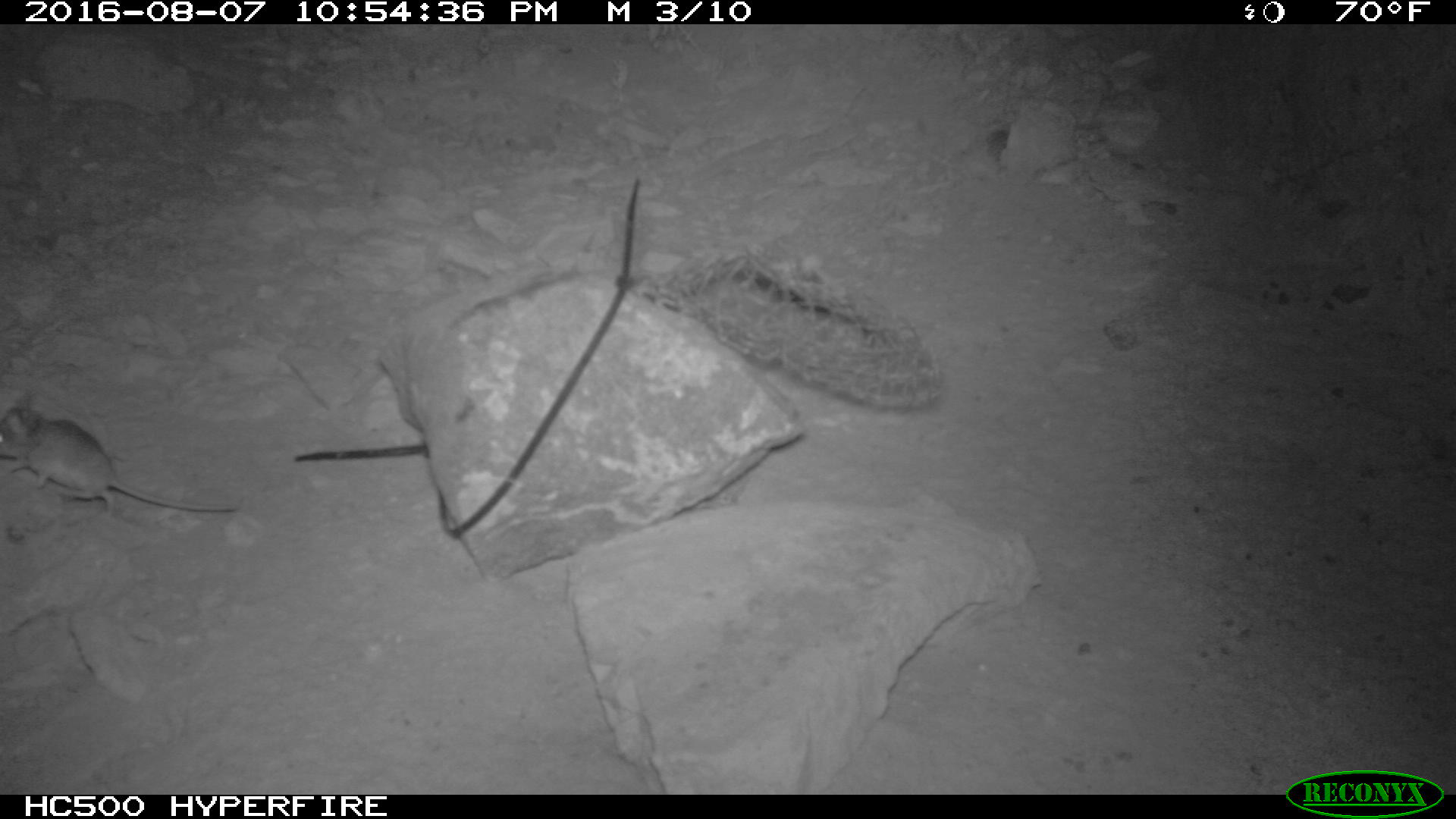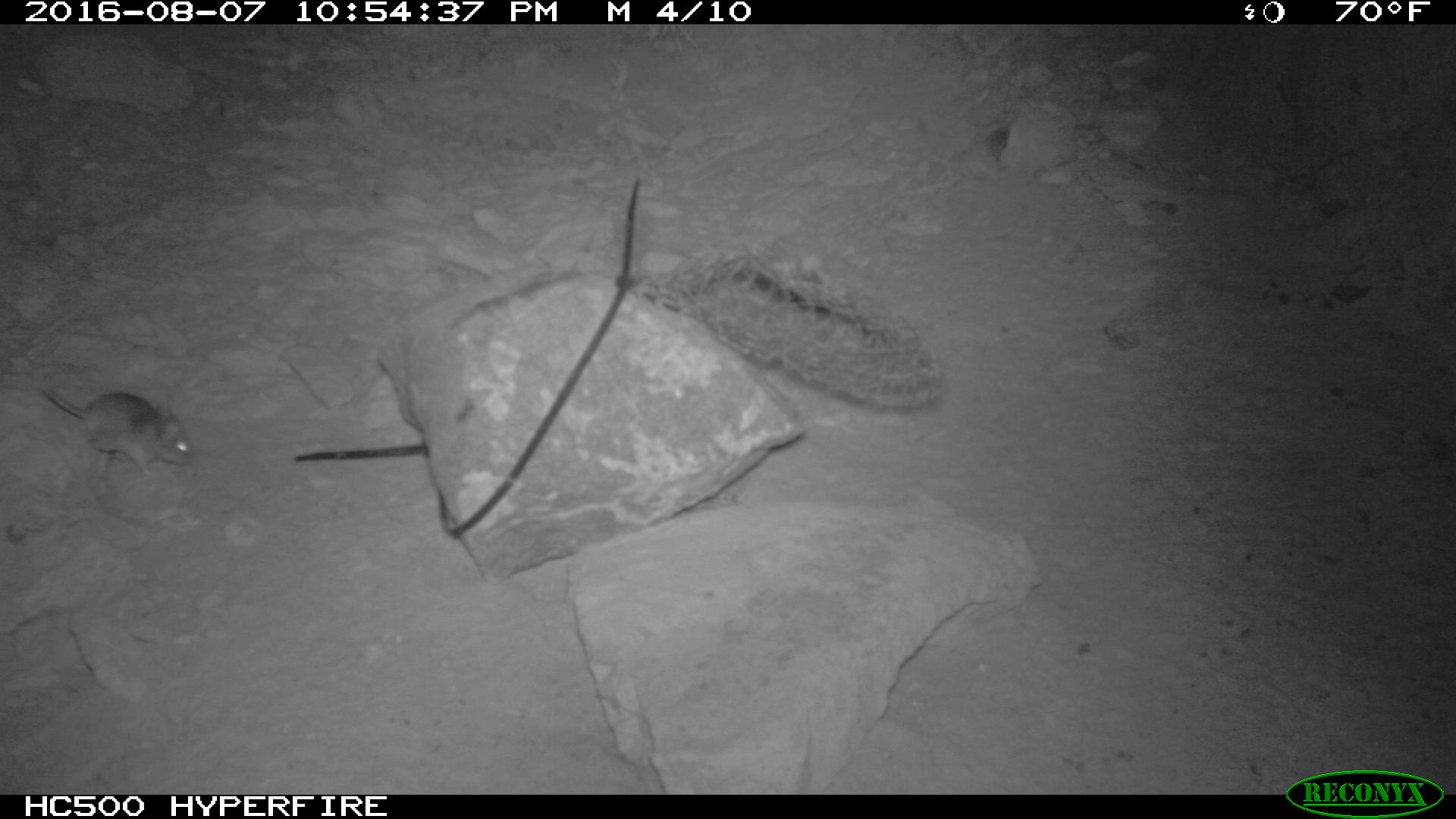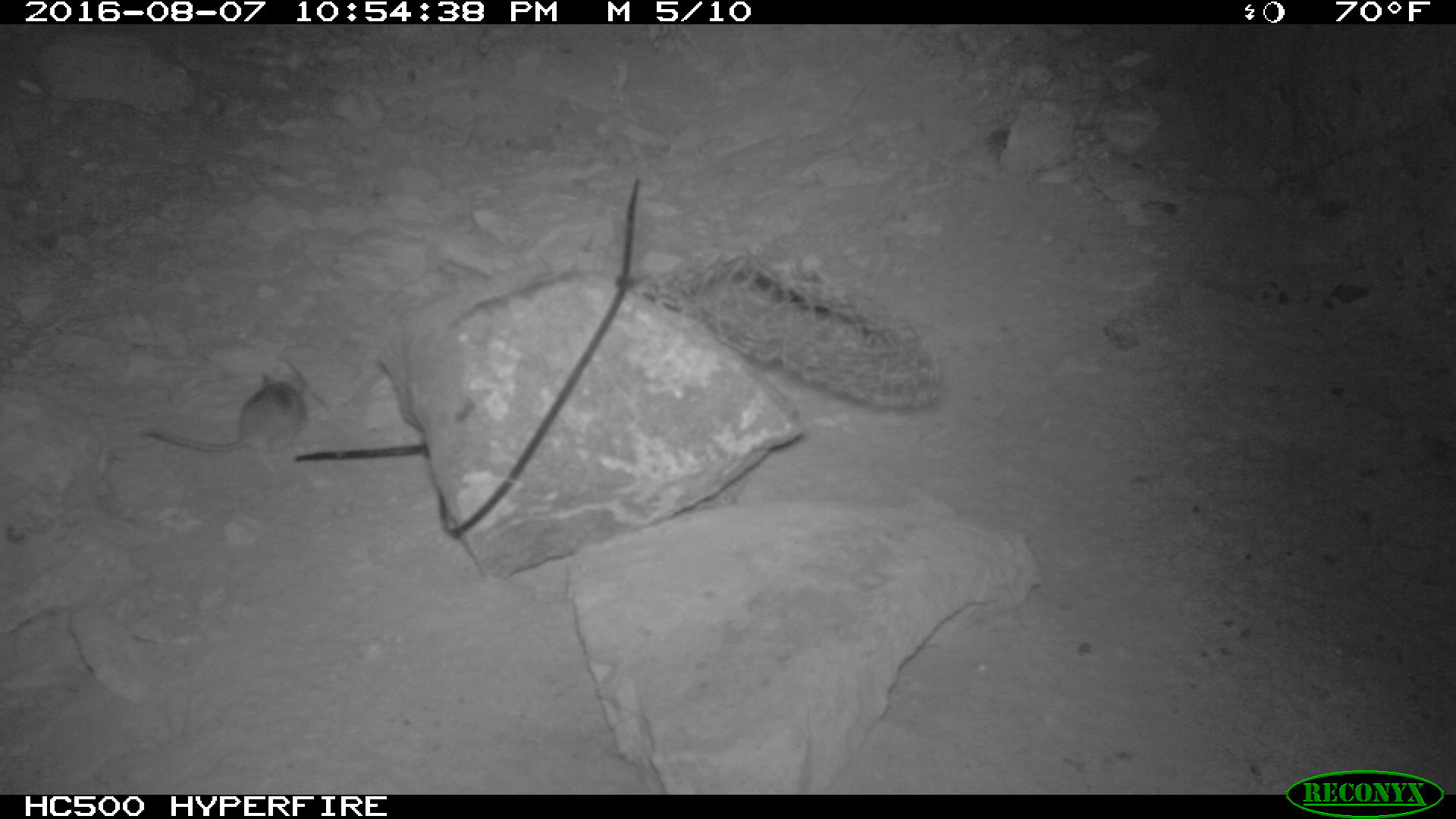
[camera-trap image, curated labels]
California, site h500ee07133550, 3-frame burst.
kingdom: Animalia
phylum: Chordata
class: Mammalia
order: Rodentia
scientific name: Rodentia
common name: rodent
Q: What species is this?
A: Rodent (Rodentia).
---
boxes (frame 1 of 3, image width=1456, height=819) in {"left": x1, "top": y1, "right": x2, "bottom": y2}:
rodent: {"left": 0, "top": 402, "right": 235, "bottom": 518}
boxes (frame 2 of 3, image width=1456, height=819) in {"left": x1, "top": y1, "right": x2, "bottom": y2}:
rodent: {"left": 0, "top": 375, "right": 190, "bottom": 484}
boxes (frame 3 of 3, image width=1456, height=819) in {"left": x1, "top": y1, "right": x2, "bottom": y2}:
rodent: {"left": 136, "top": 372, "right": 306, "bottom": 477}